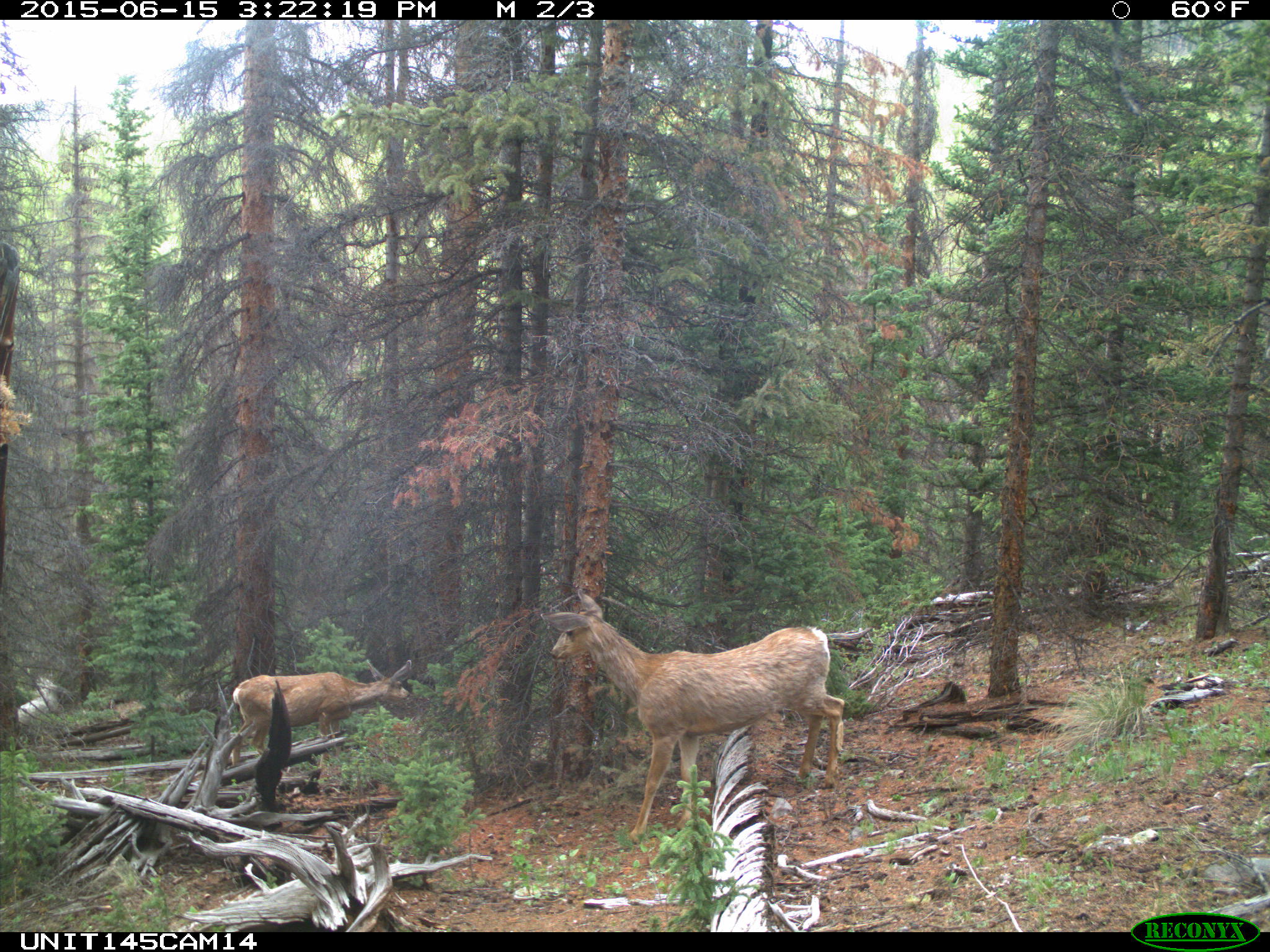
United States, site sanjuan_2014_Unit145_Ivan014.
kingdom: Animalia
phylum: Chordata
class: Mammalia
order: Artiodactyla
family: Cervidae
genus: Odocoileus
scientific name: Odocoileus hemionus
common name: mule deer